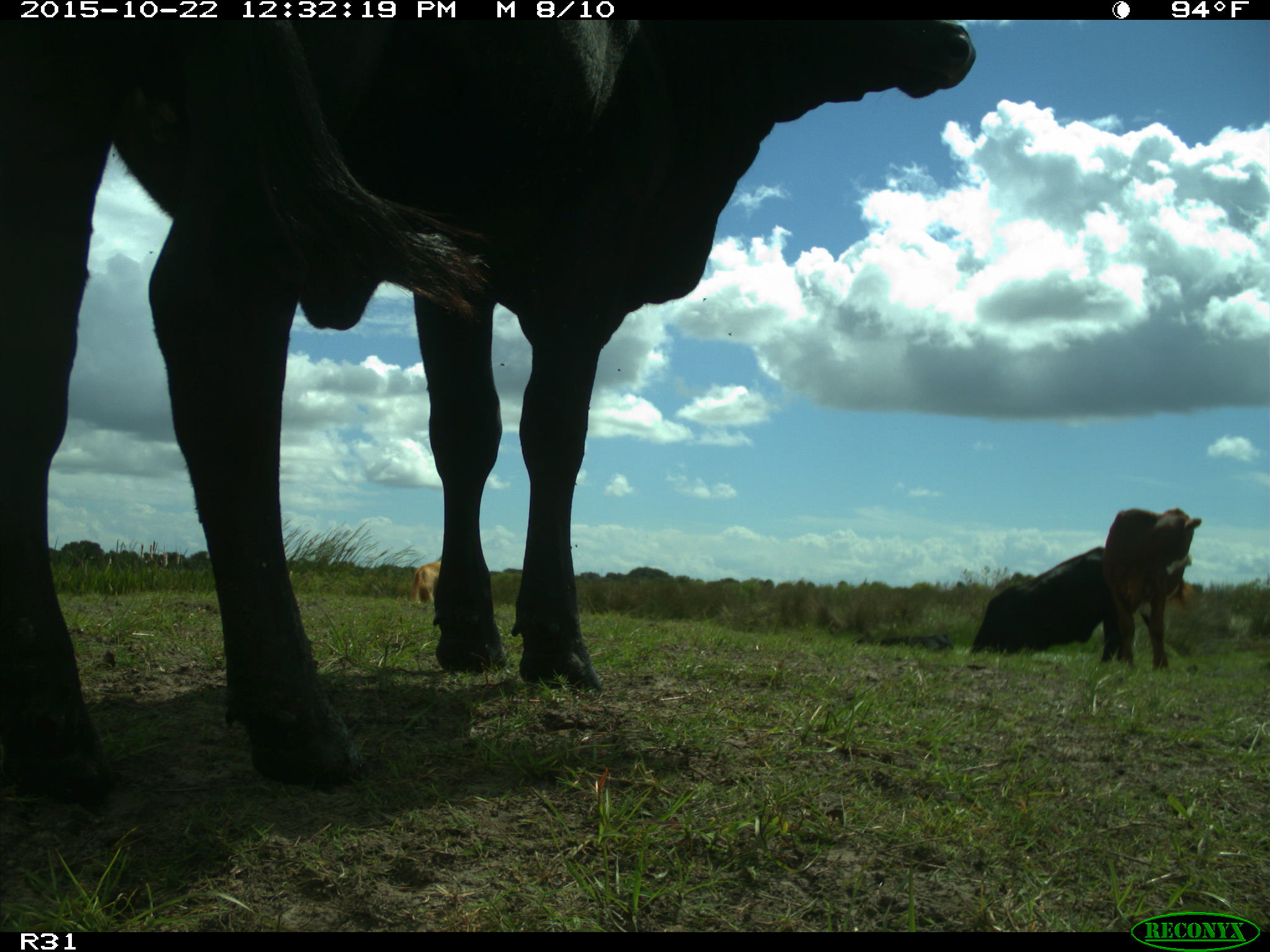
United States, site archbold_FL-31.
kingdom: Animalia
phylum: Chordata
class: Mammalia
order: Artiodactyla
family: Bovidae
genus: Bos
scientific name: Bos taurus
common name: domestic cow